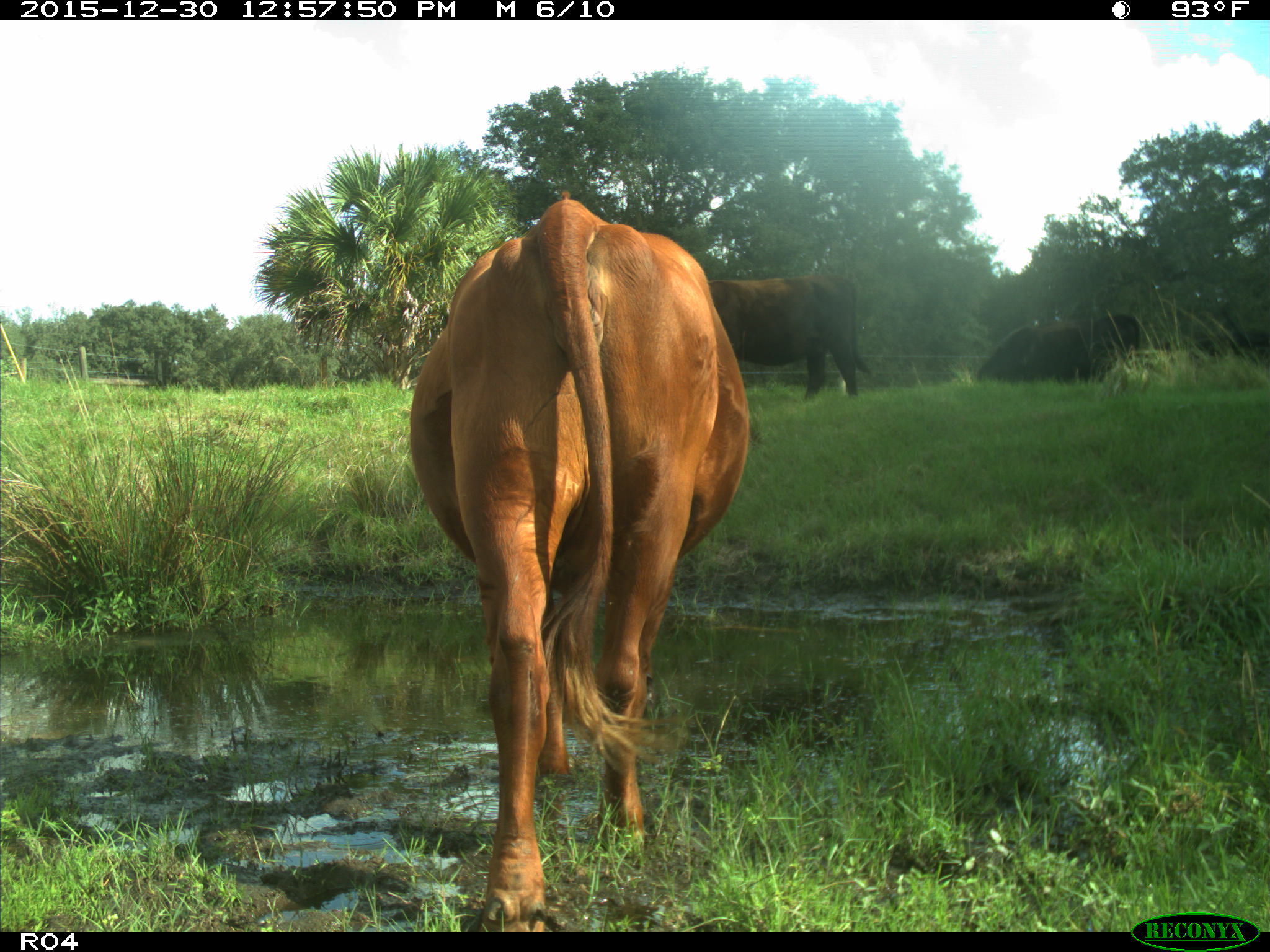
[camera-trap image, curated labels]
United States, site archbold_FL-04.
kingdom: Animalia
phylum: Chordata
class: Mammalia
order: Artiodactyla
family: Bovidae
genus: Bos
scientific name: Bos taurus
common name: domestic cow